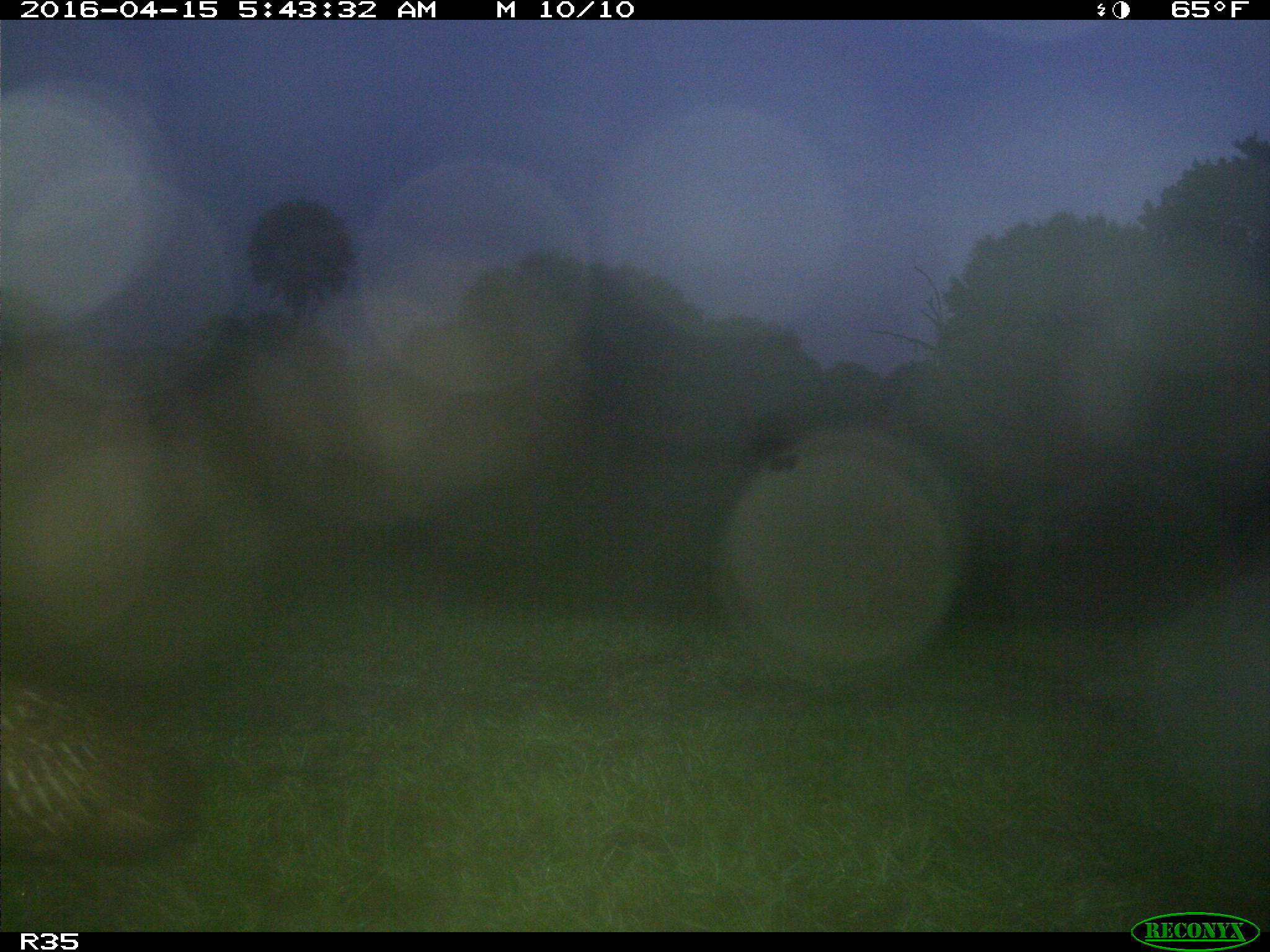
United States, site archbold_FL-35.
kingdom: Animalia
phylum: Chordata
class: Aves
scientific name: Aves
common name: birds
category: unidentified bird